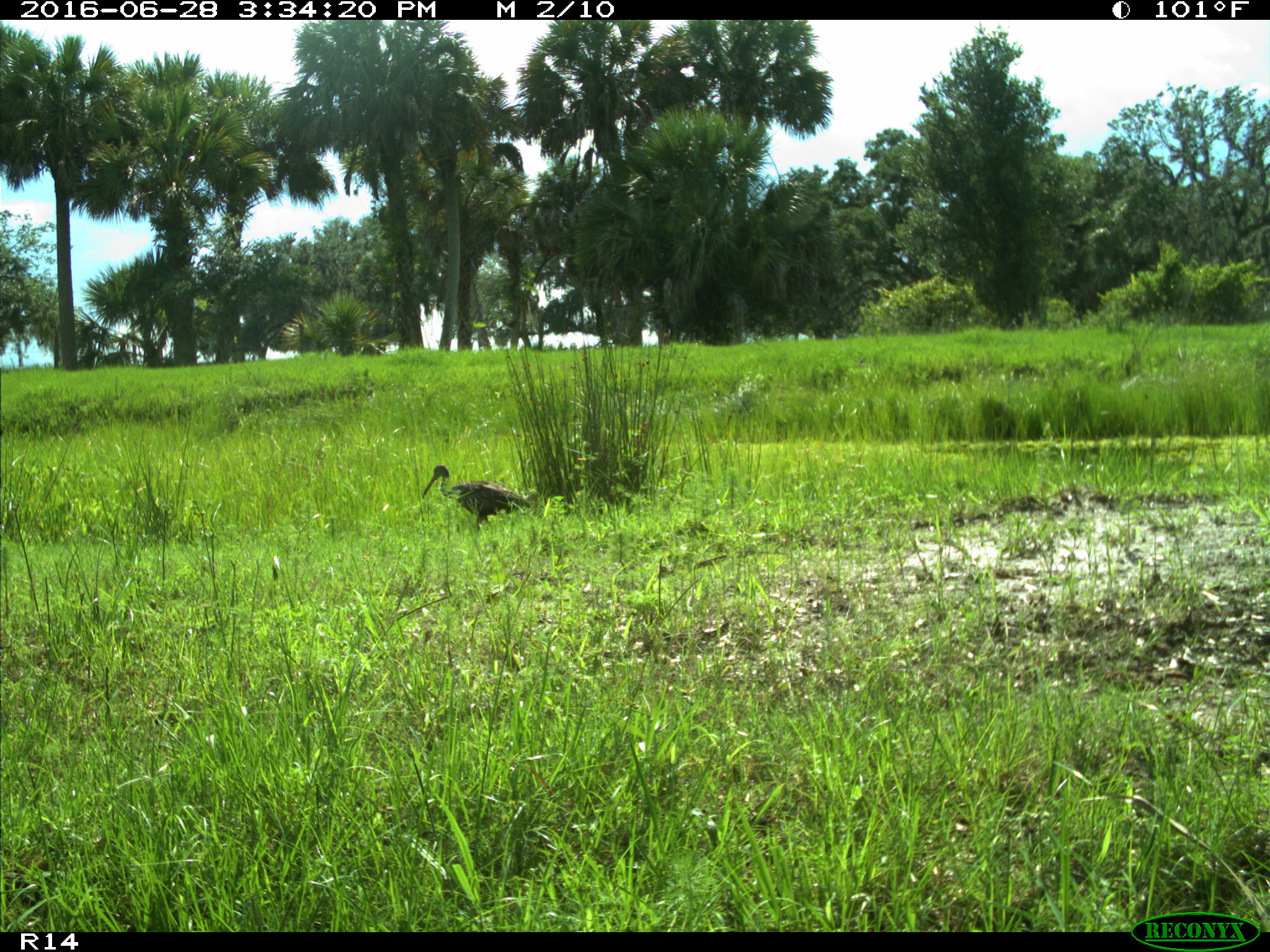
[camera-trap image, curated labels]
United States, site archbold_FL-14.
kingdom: Animalia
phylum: Chordata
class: Aves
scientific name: Aves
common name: birds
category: unidentified bird